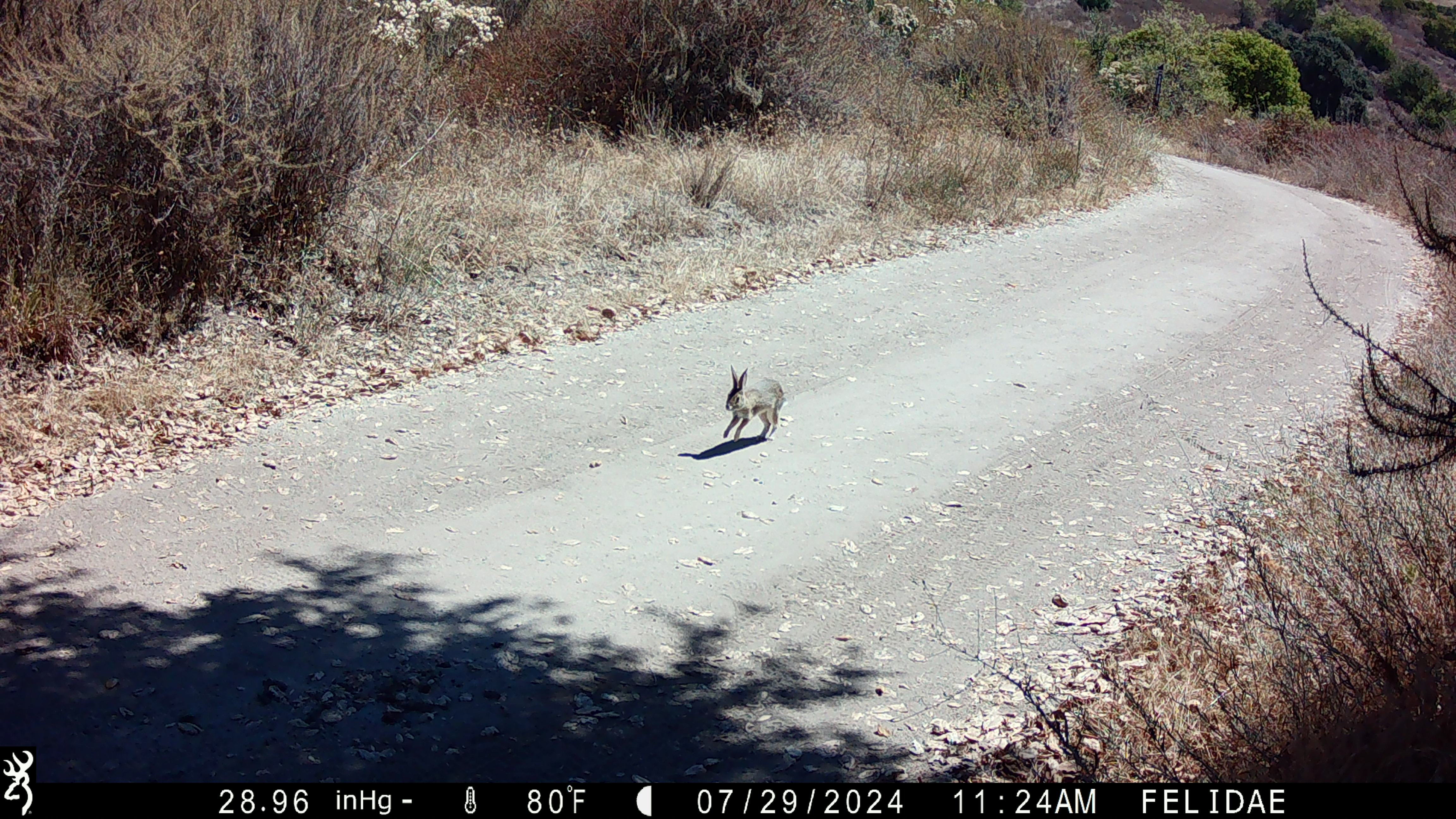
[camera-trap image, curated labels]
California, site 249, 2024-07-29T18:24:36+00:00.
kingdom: Animalia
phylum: Chordata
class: Mammalia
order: Lagomorpha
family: Leporidae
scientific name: Leporidae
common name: rabbit